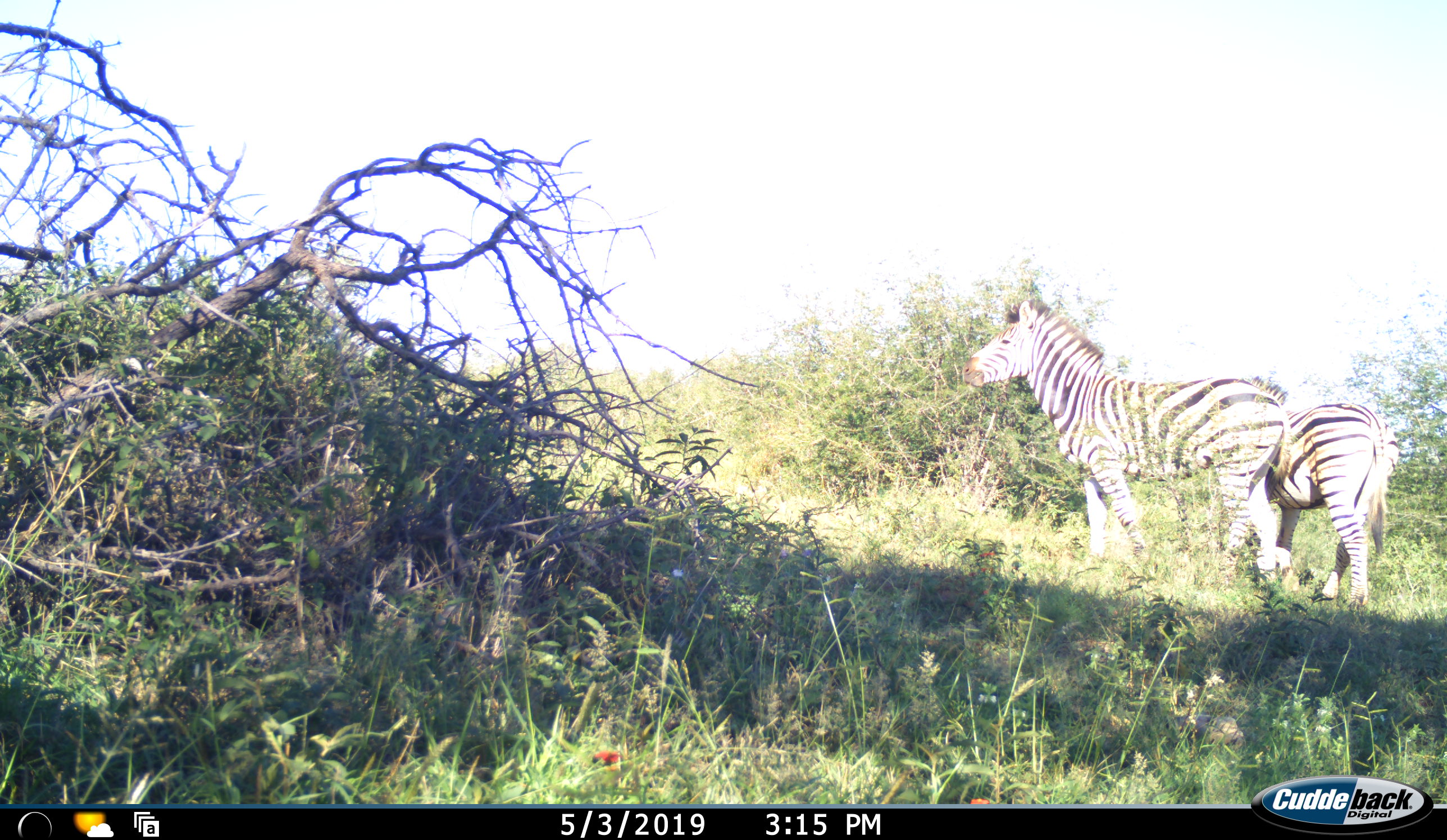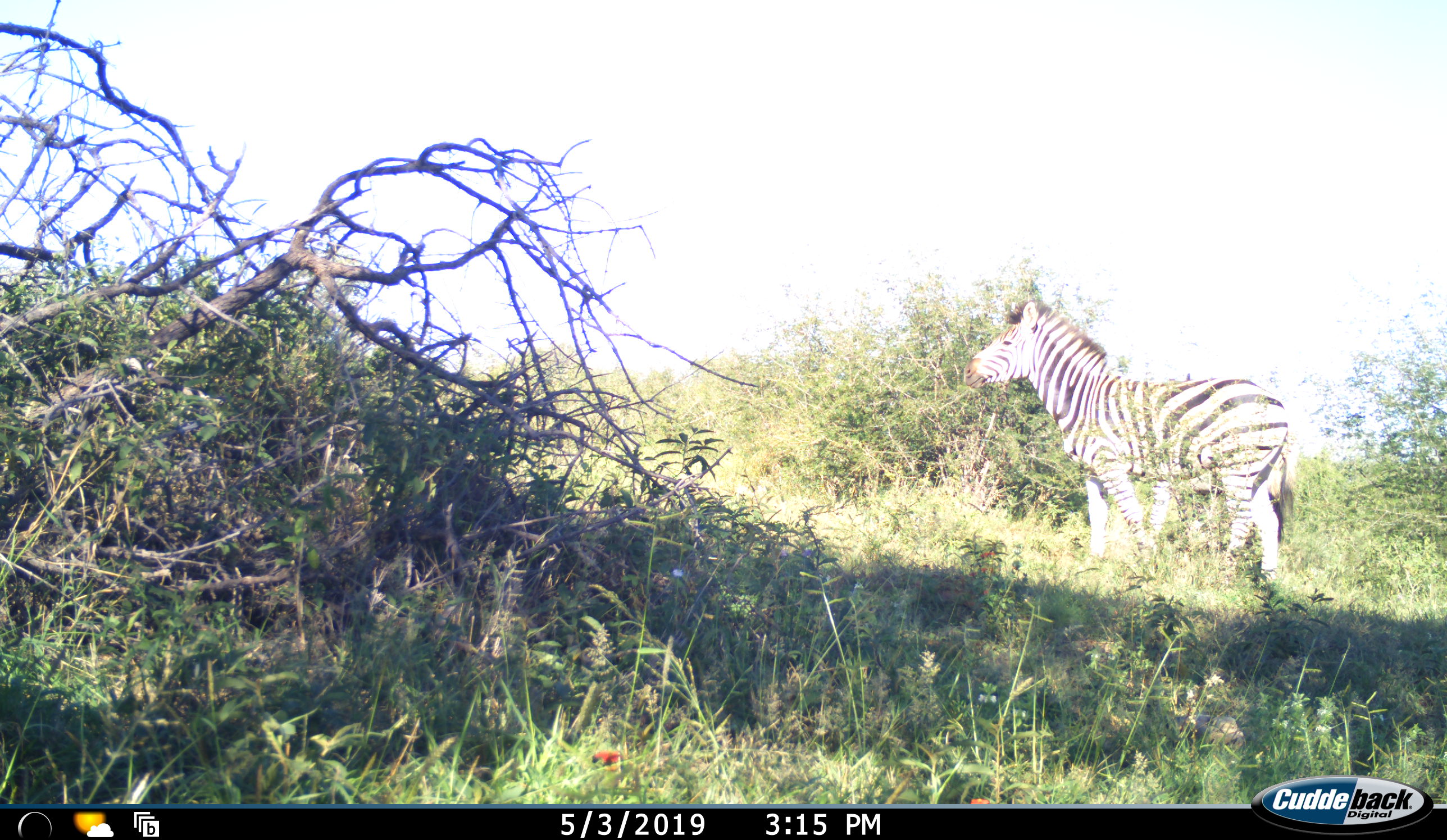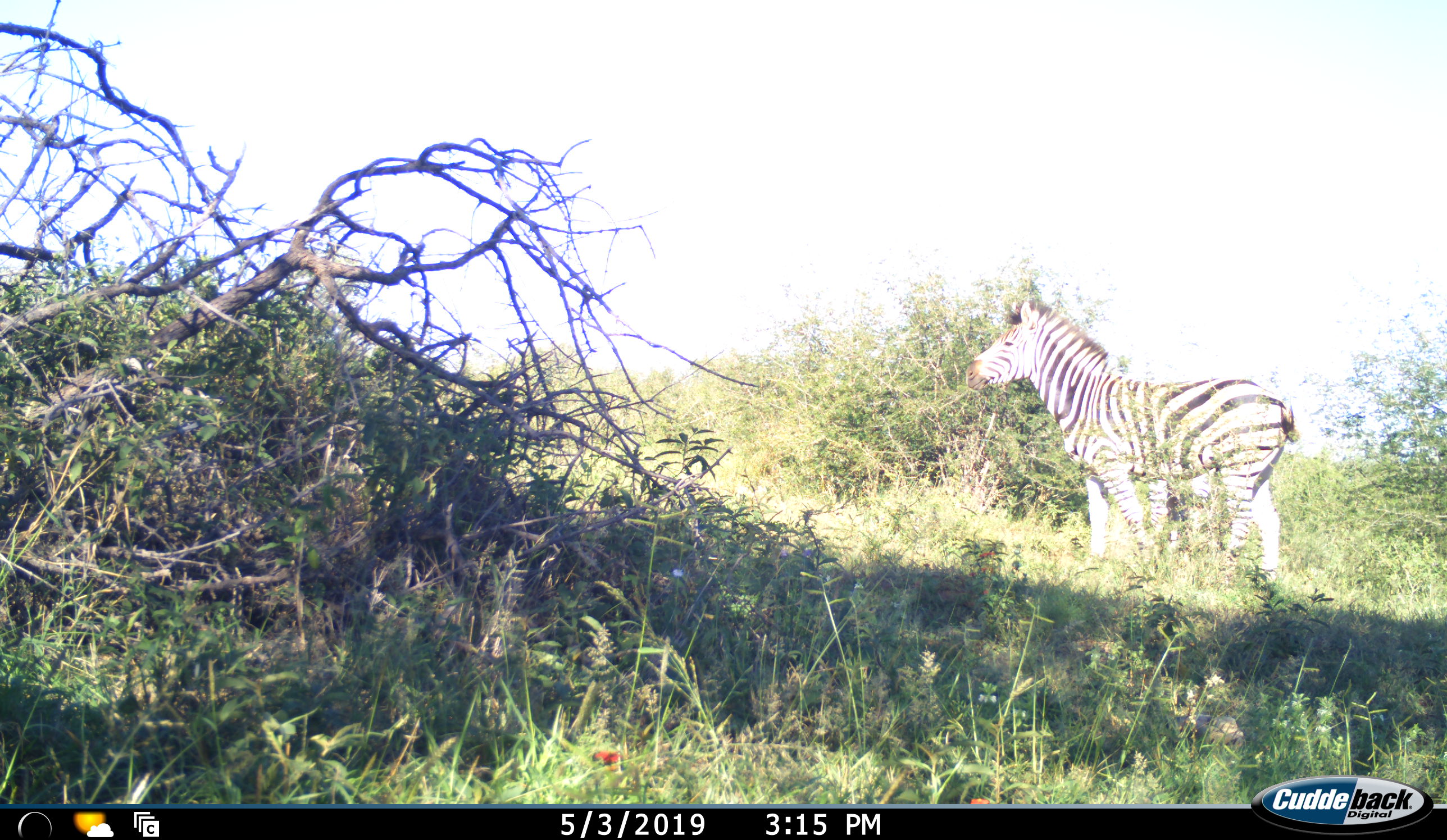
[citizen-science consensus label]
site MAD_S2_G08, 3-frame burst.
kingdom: Animalia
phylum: Chordata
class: Mammalia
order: Perissodactyla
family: Equidae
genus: Equus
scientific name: Equus quagga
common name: plains zebra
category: zebraplains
Zebraplains (plains zebra) (Equus quagga), count 2. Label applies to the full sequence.